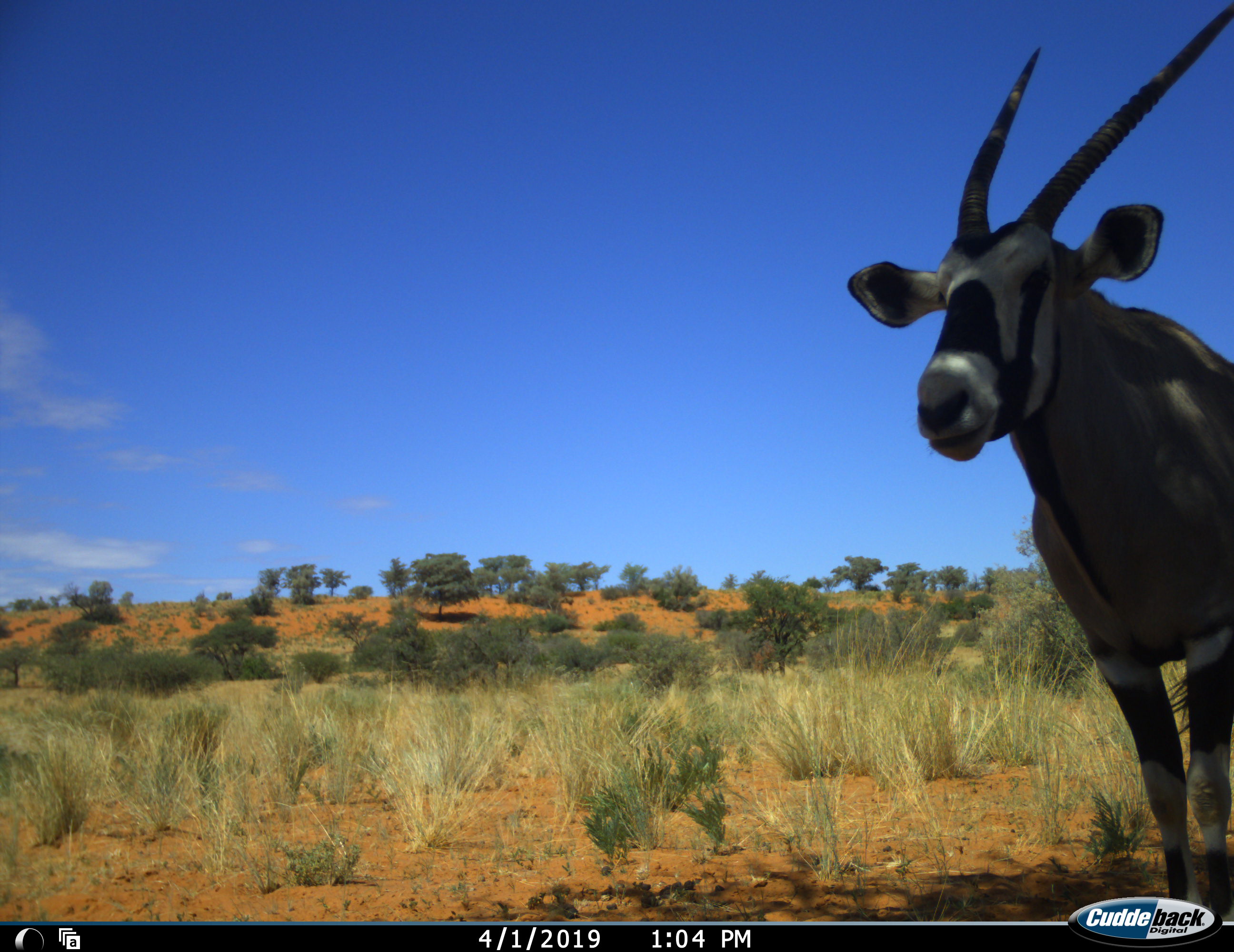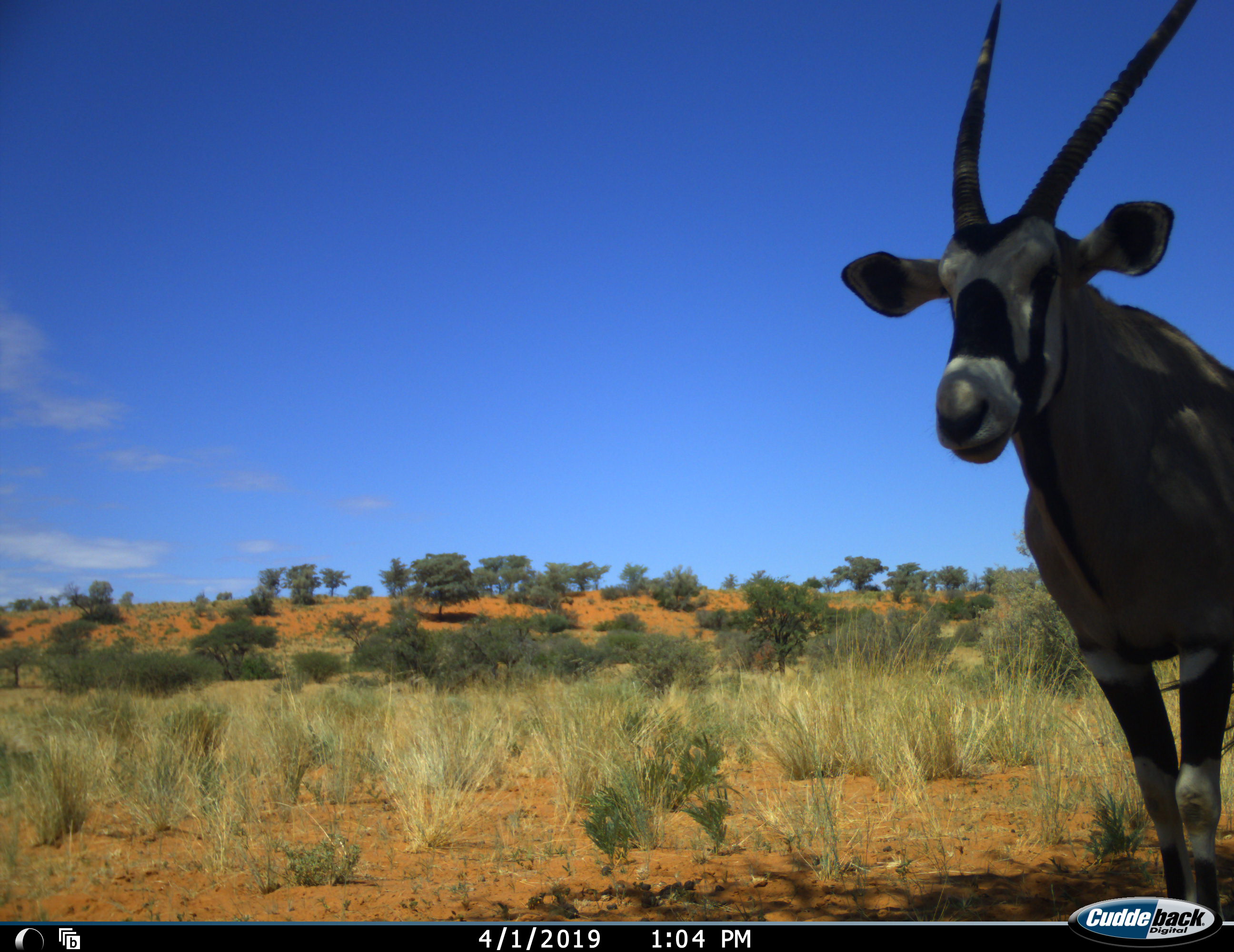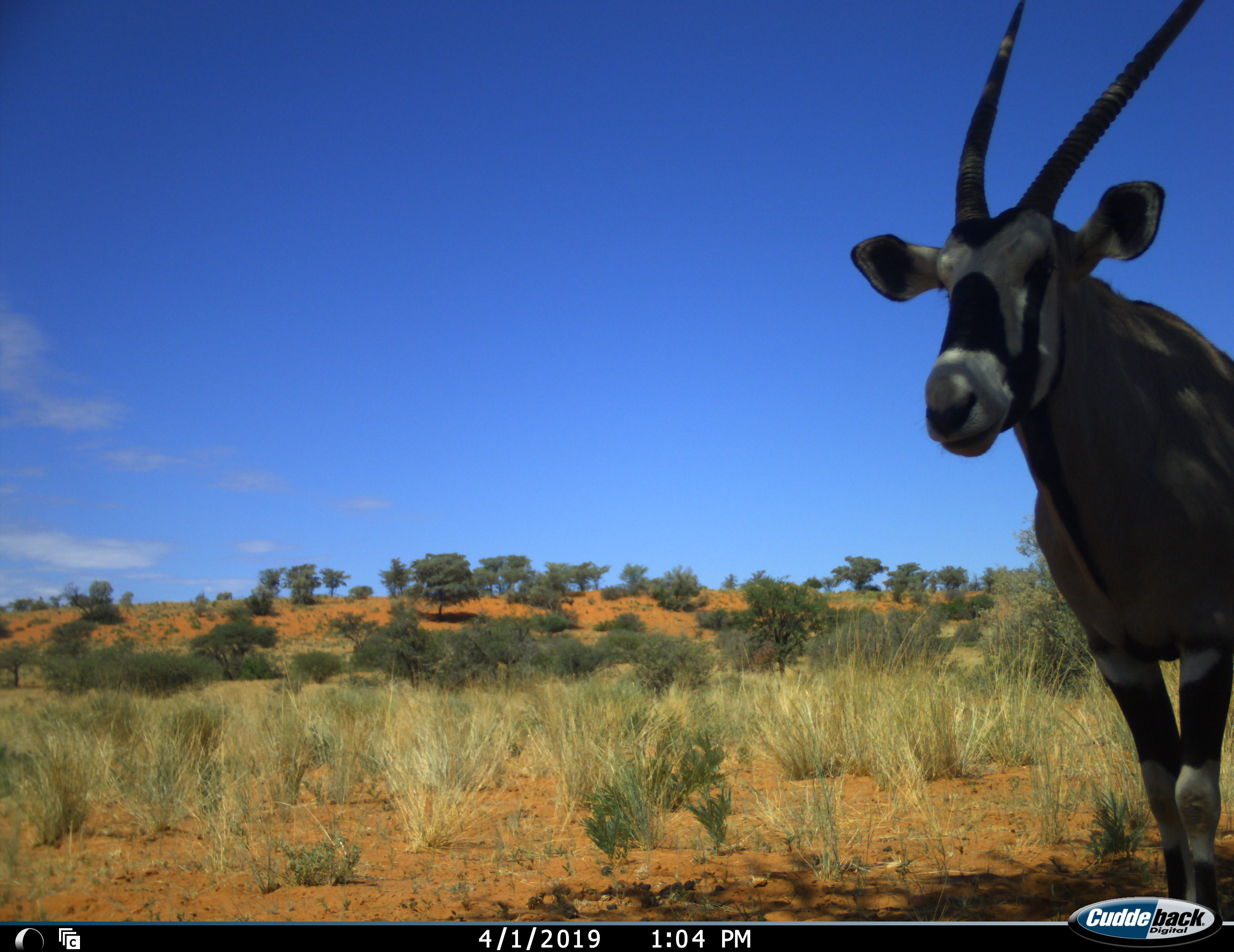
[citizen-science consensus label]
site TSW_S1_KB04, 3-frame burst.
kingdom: Animalia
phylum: Chordata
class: Mammalia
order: Artiodactyla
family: Bovidae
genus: Oryx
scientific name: Oryx gazella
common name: gemsbok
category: oryx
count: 1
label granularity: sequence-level